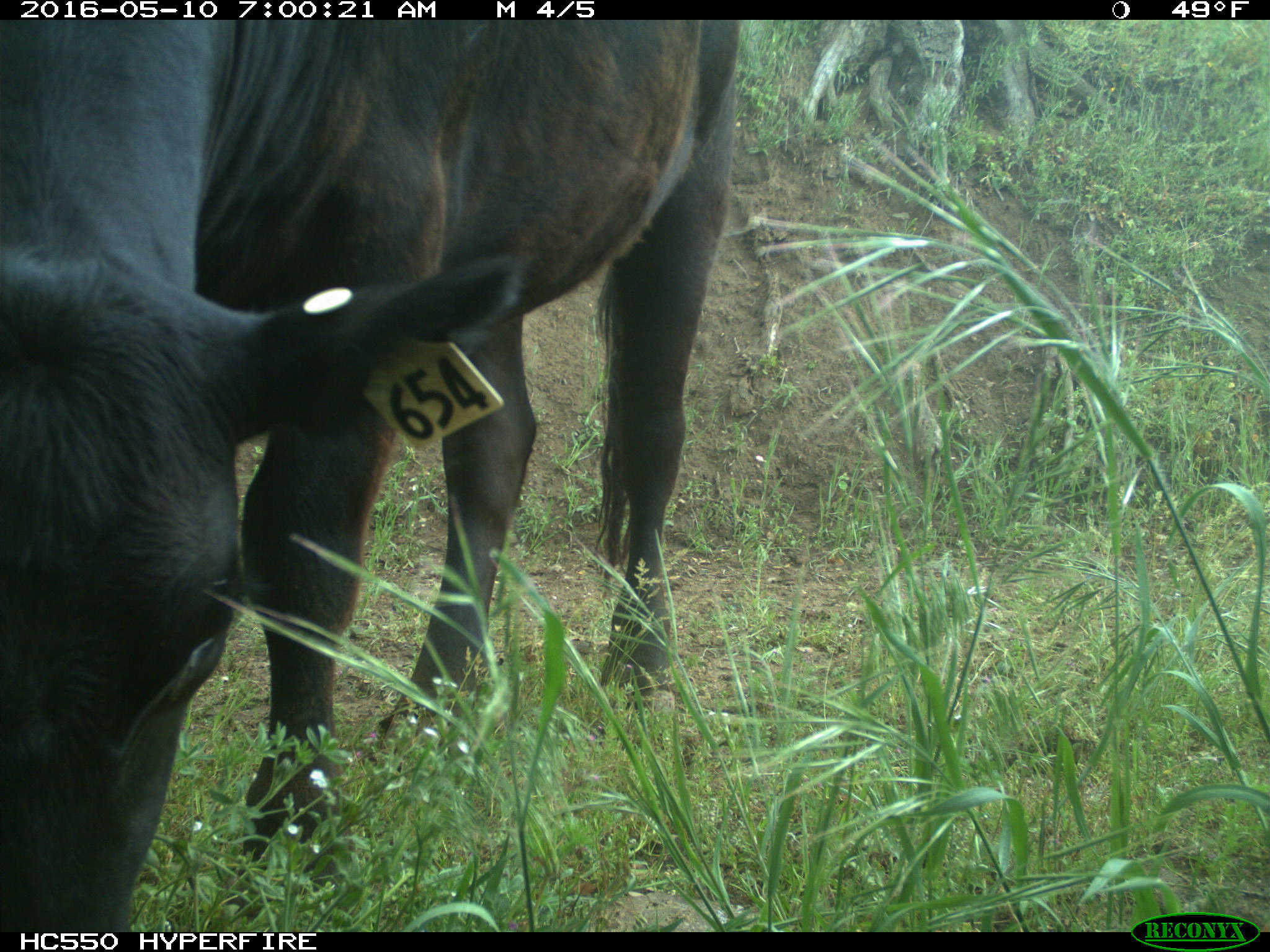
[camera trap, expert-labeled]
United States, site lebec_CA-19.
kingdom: Animalia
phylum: Chordata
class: Mammalia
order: Artiodactyla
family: Bovidae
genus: Bos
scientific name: Bos taurus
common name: domestic cow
Bos taurus (domestic cow).